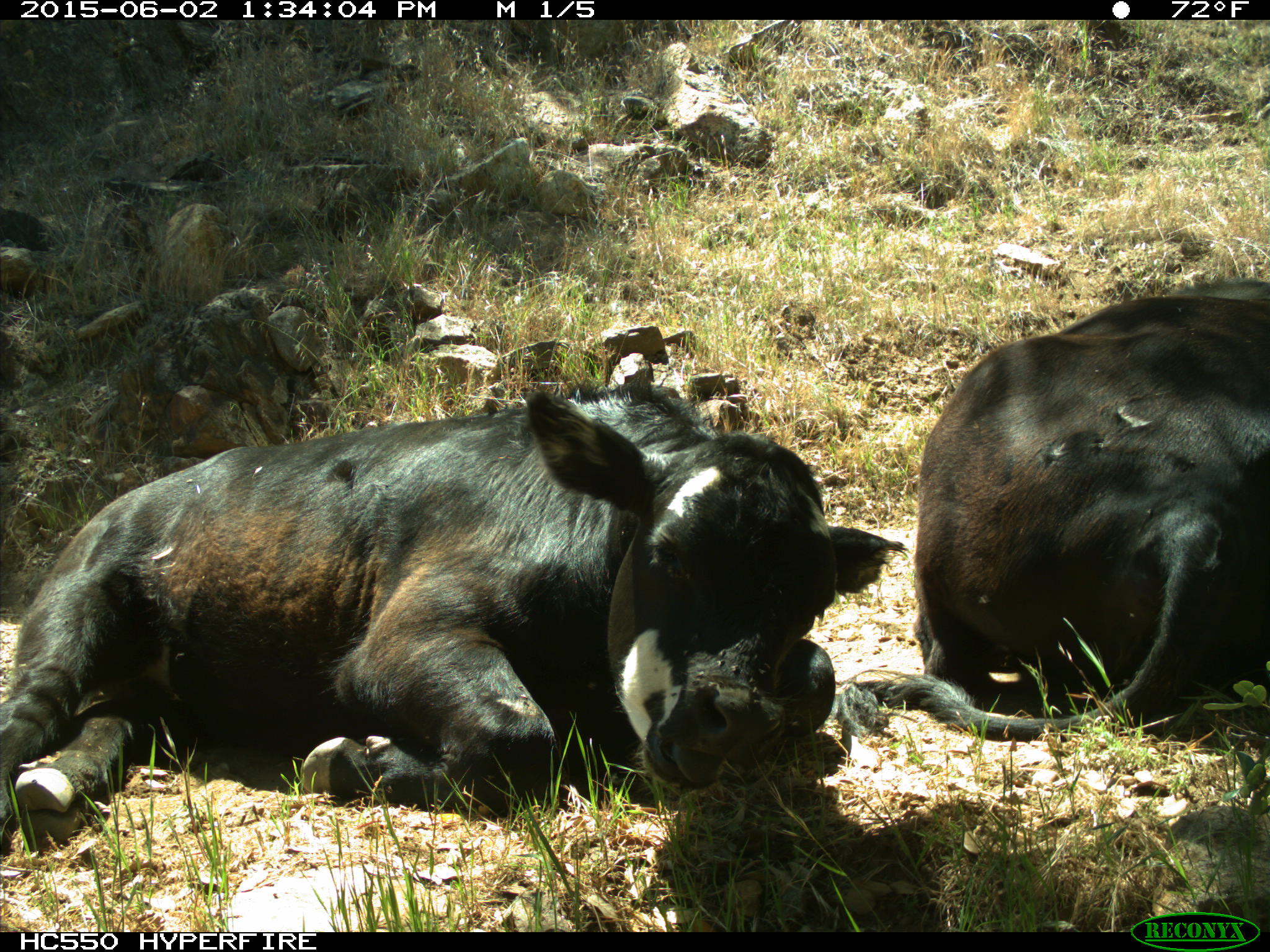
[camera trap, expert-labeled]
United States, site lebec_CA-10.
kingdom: Animalia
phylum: Chordata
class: Mammalia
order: Artiodactyla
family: Bovidae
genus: Bos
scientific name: Bos taurus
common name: domestic cow